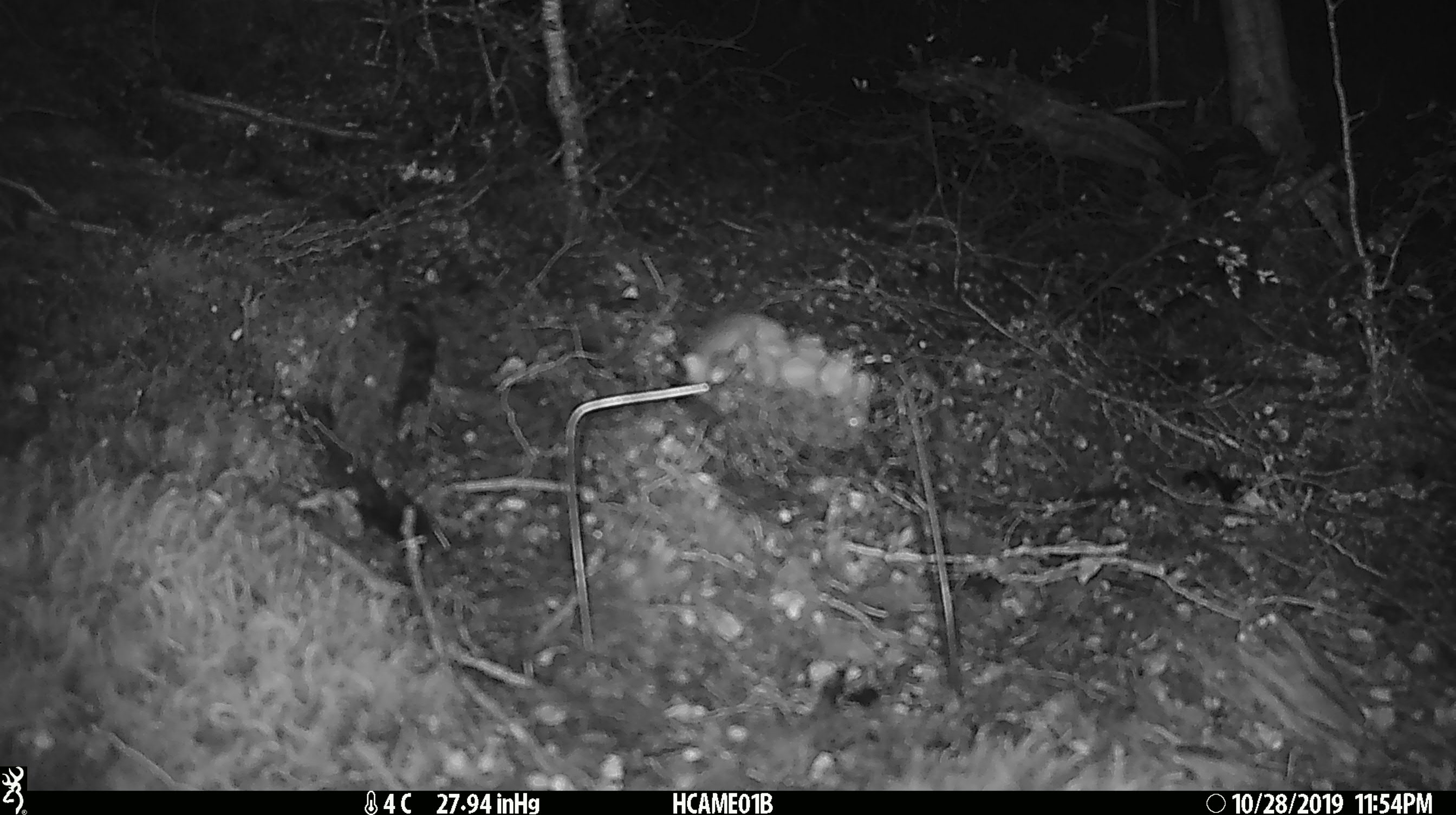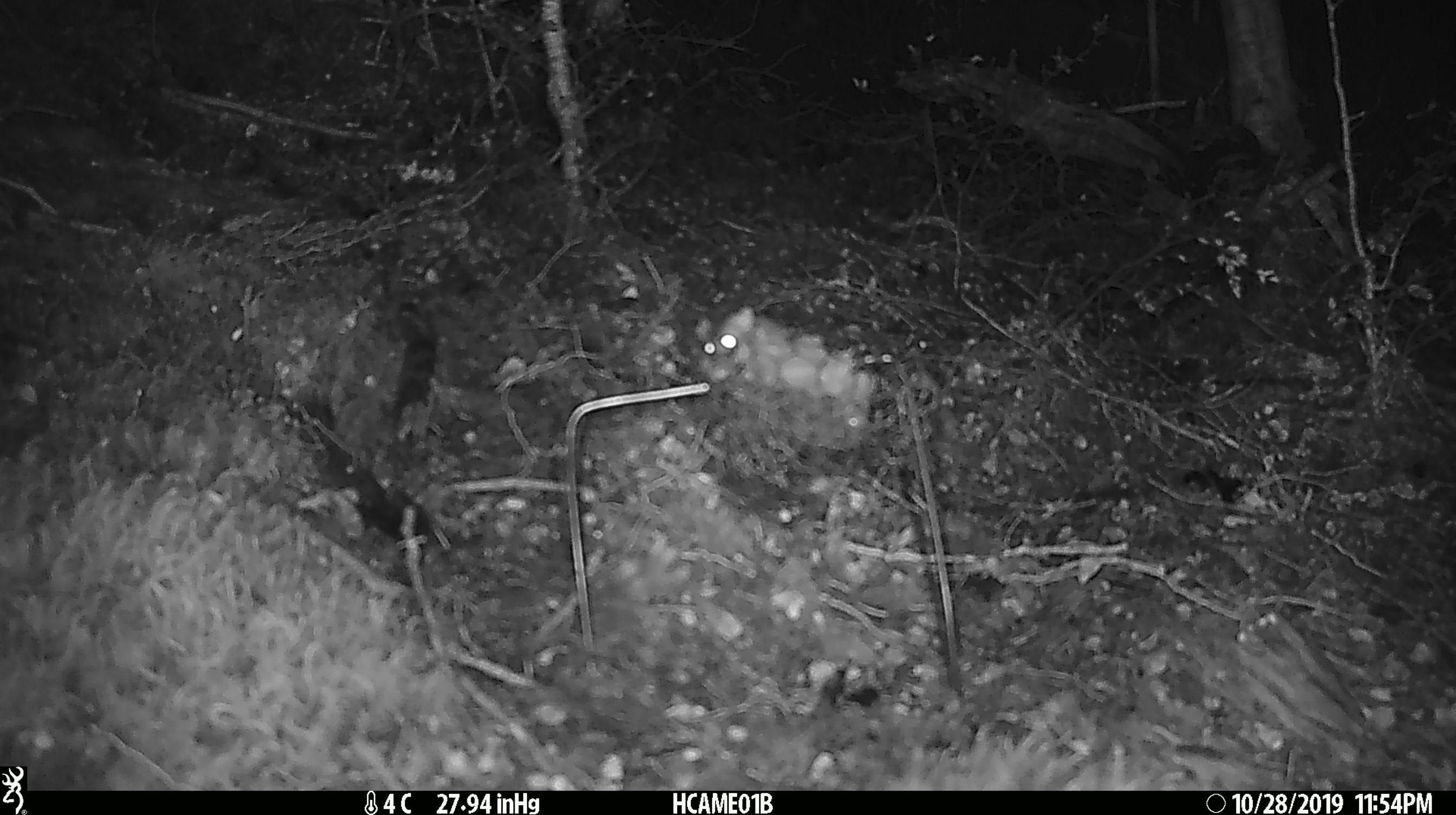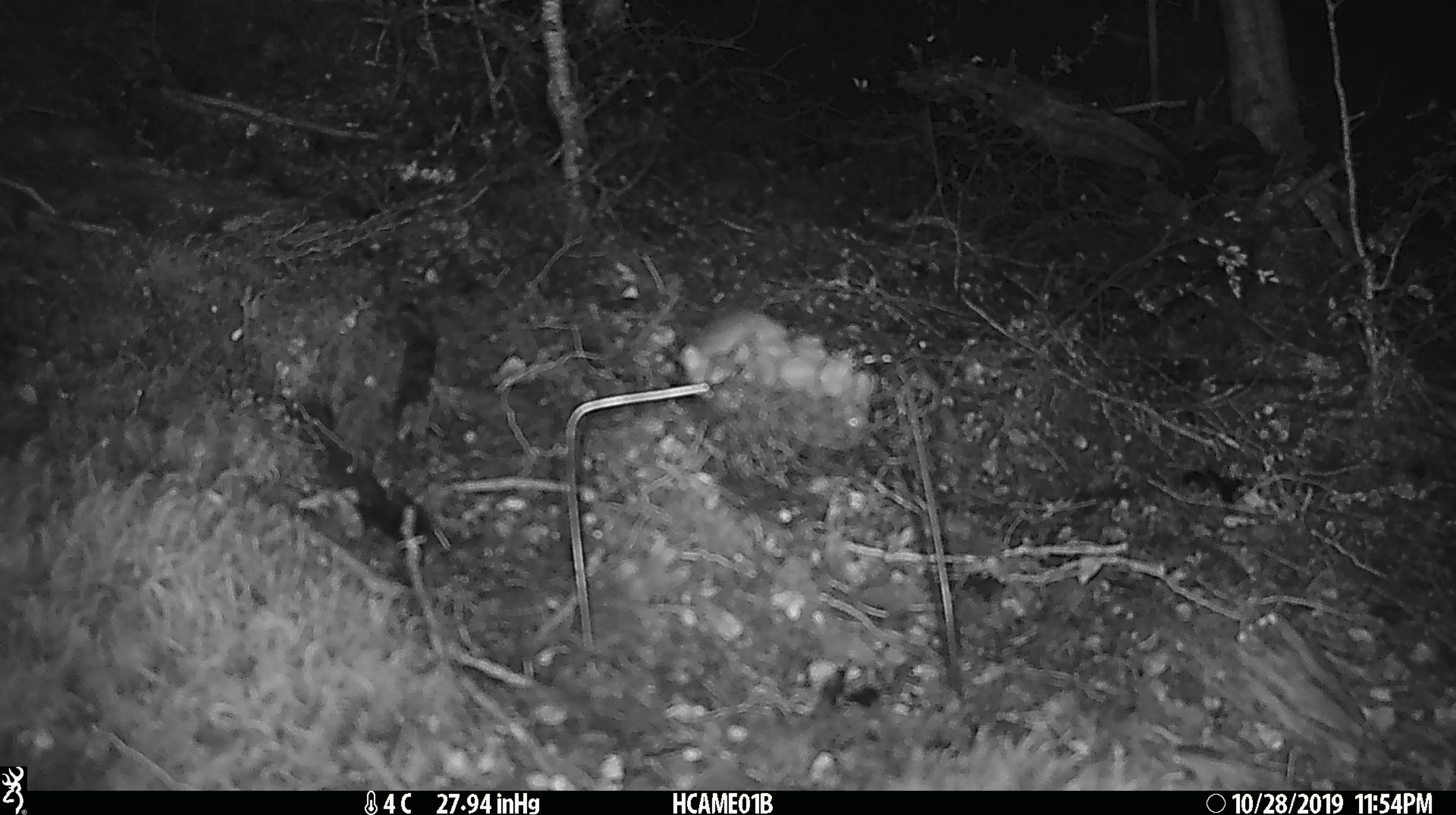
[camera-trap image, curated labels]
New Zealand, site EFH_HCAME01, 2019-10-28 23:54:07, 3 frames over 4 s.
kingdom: Animalia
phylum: Chordata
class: Mammalia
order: Rodentia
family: Muridae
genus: Mus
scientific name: Mus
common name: mouse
Mouse (Mus).